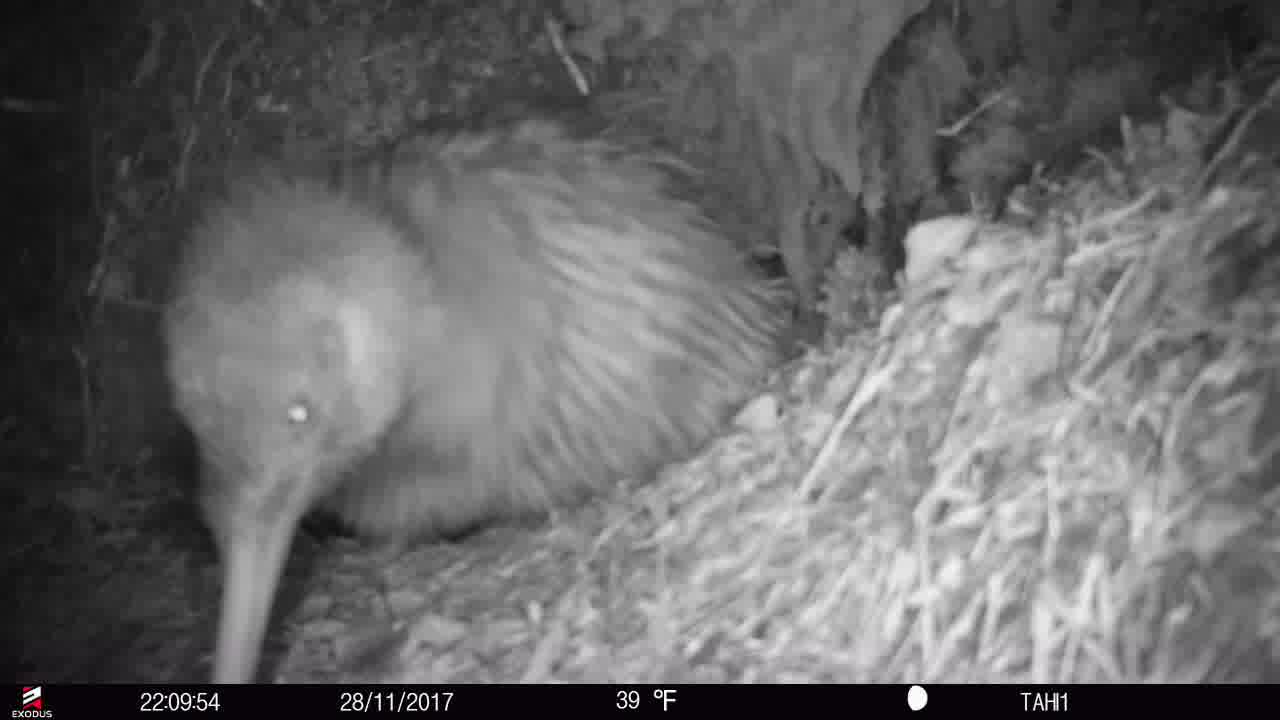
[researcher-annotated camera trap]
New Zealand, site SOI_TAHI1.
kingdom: Animalia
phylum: Chordata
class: Aves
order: Apterygiformes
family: Apterygidae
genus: Apteryx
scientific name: Apteryx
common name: kiwi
Kiwi (Apteryx).